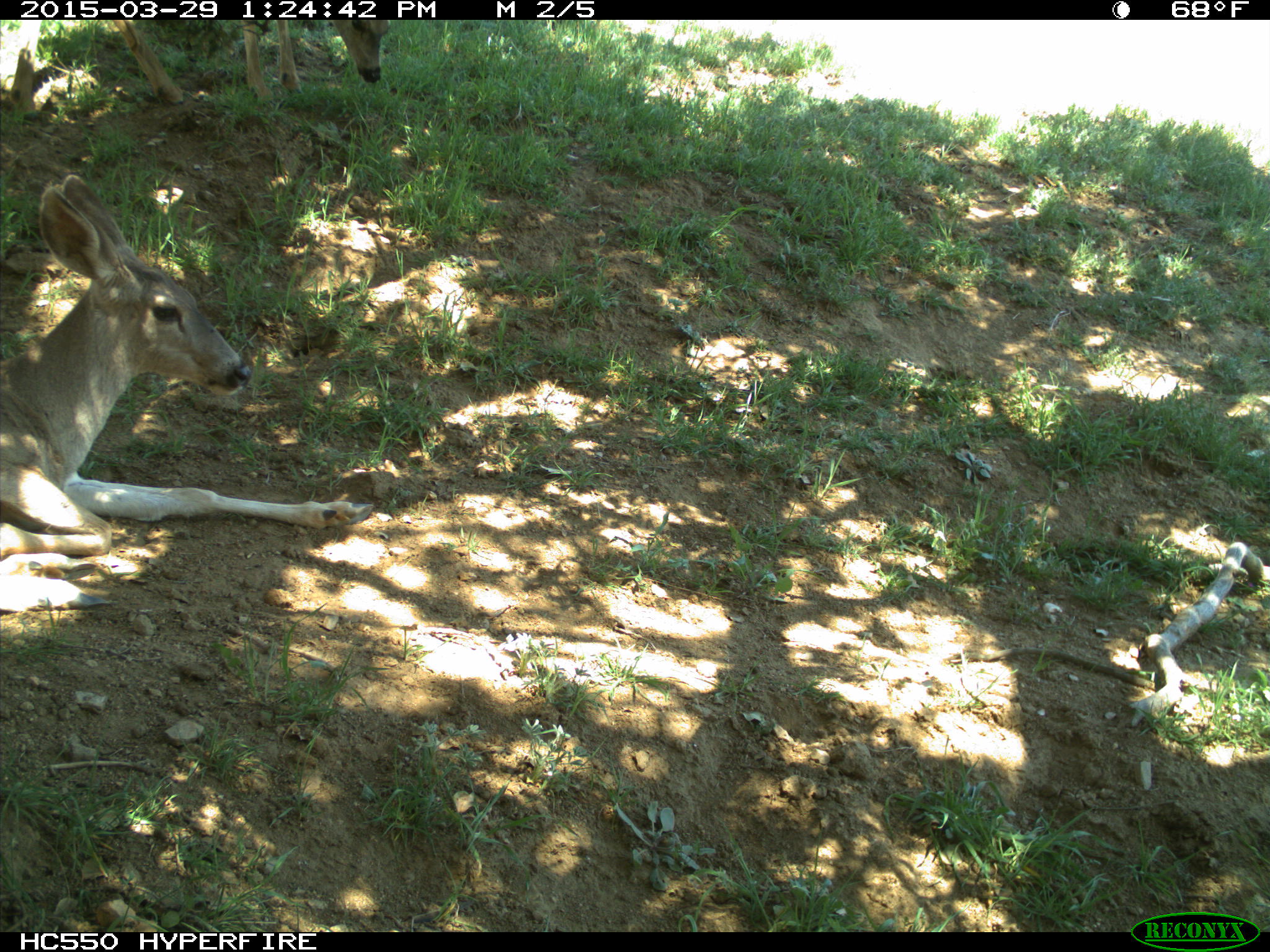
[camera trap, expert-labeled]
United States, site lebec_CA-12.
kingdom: Animalia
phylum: Chordata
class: Mammalia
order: Artiodactyla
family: Cervidae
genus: Odocoileus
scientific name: Odocoileus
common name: deer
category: unidentified deer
Unidentified deer (deer) (Odocoileus).